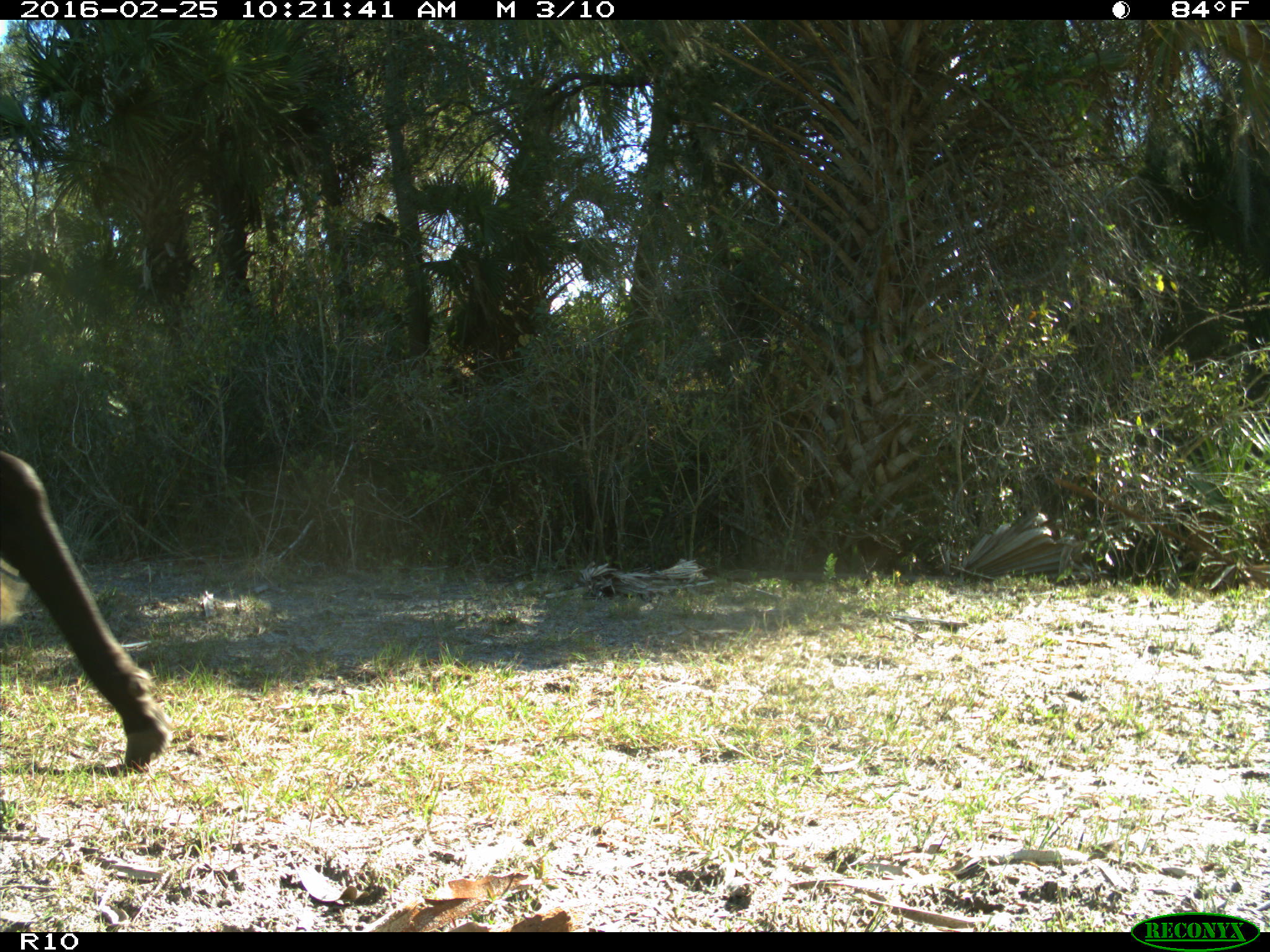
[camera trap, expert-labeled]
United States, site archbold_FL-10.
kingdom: Animalia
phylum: Chordata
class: Mammalia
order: Artiodactyla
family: Bovidae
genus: Bos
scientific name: Bos taurus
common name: domestic cow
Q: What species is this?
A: Bos taurus (domestic cow).